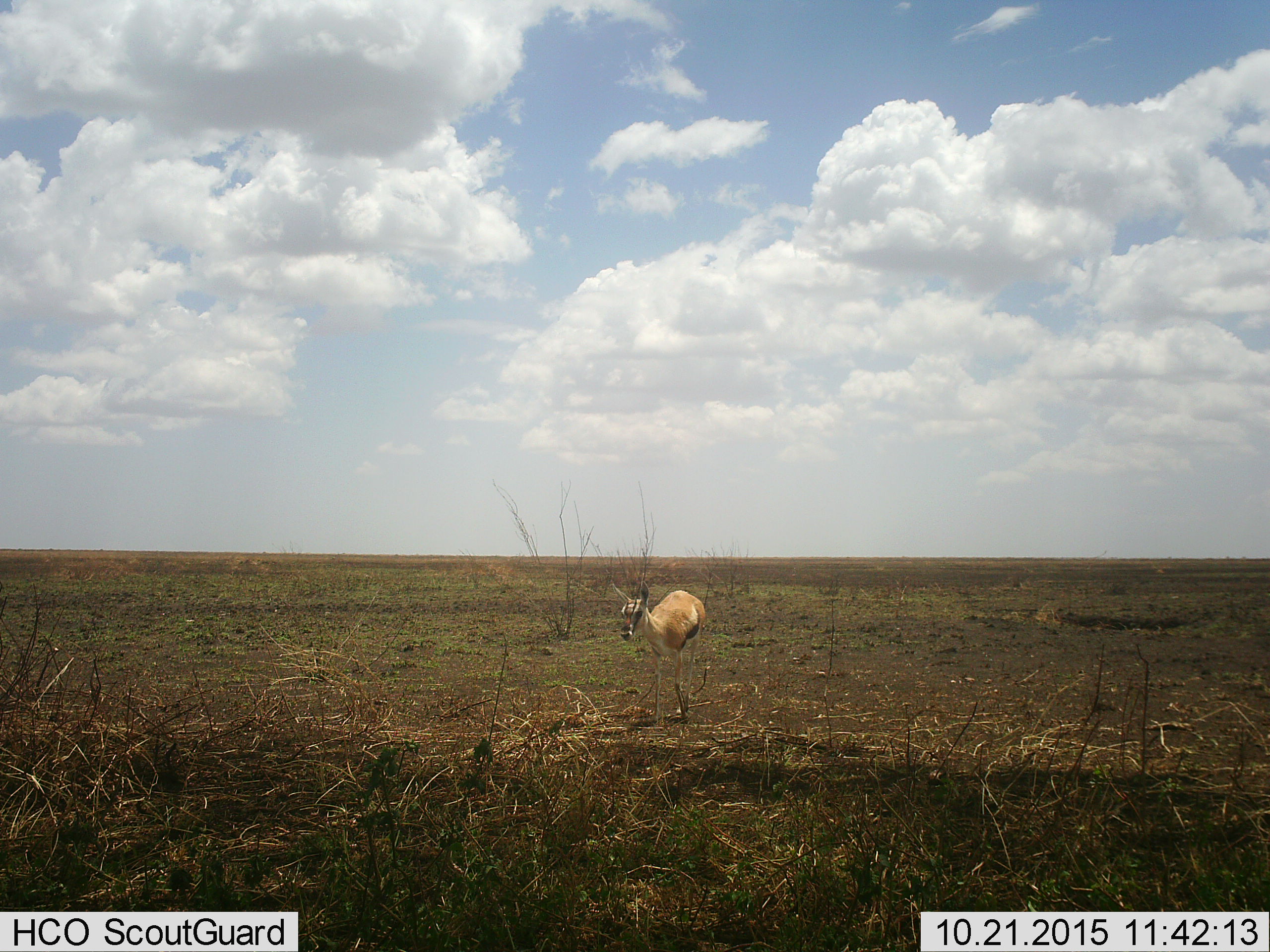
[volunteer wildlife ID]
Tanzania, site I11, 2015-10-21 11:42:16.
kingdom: Animalia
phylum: Chordata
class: Mammalia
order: Artiodactyla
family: Bovidae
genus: Eudorcas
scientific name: Eudorcas thomsonii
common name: thomson's gazelle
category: gazellethomsons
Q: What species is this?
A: Gazellethomsons (thomson's gazelle) (Eudorcas thomsonii).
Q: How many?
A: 1.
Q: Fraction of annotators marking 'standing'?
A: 100%.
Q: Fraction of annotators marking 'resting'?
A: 0%.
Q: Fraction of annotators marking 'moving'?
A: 12%.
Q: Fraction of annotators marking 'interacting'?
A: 0%.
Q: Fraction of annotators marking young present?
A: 0%.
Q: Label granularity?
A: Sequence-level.